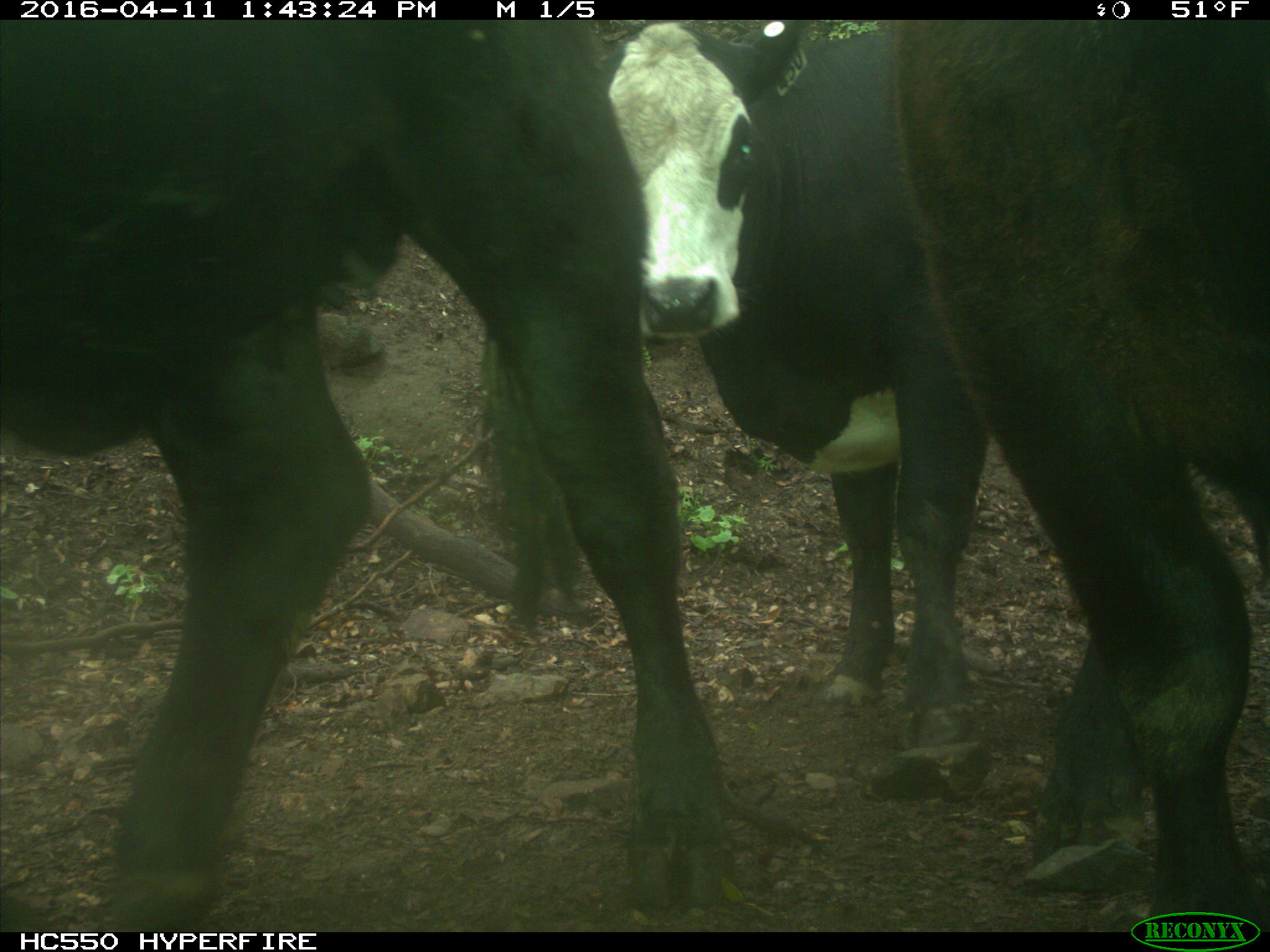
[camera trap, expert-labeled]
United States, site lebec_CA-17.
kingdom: Animalia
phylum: Chordata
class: Mammalia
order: Artiodactyla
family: Bovidae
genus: Bos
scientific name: Bos taurus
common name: domestic cow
Bos taurus (domestic cow).